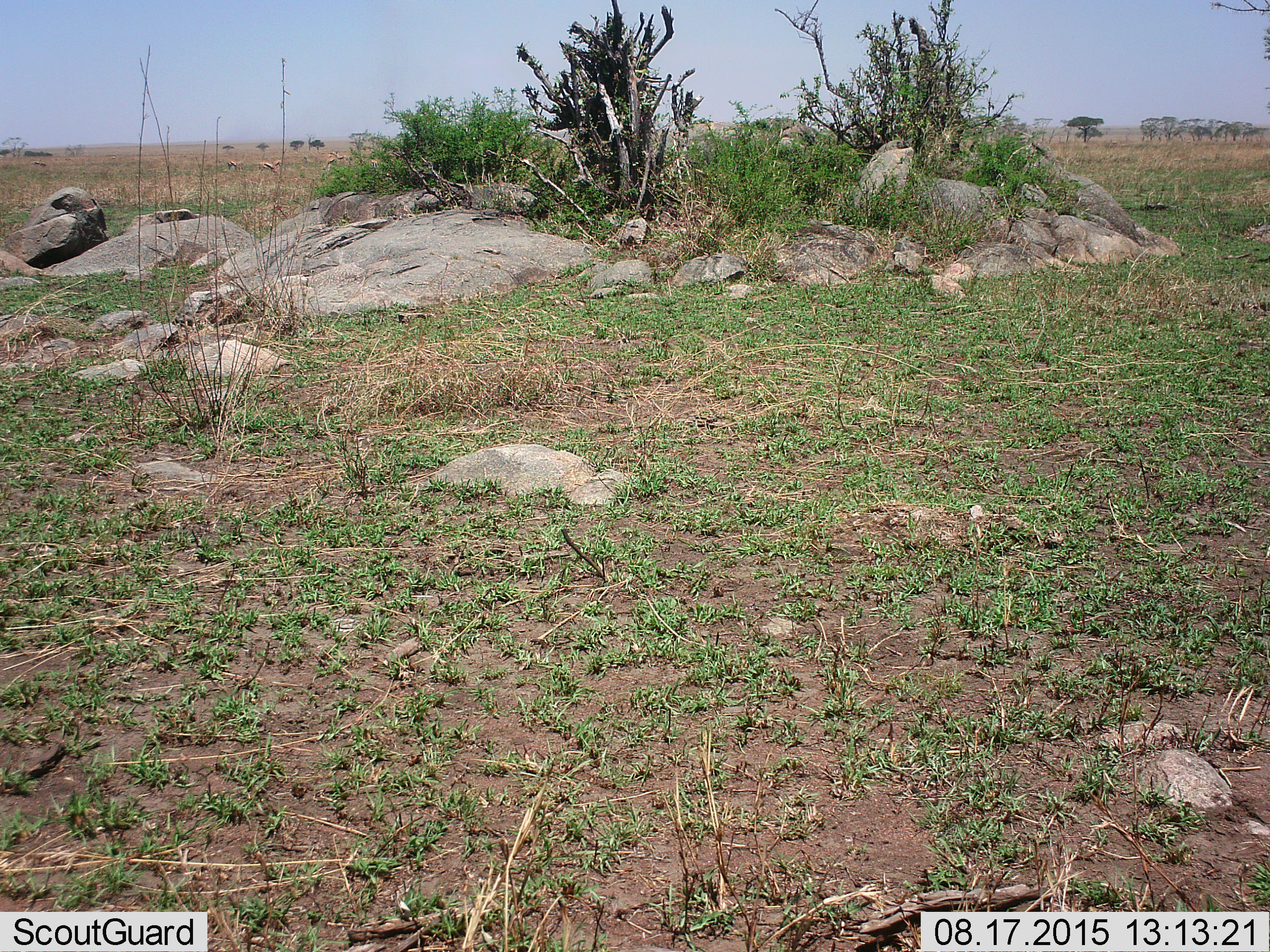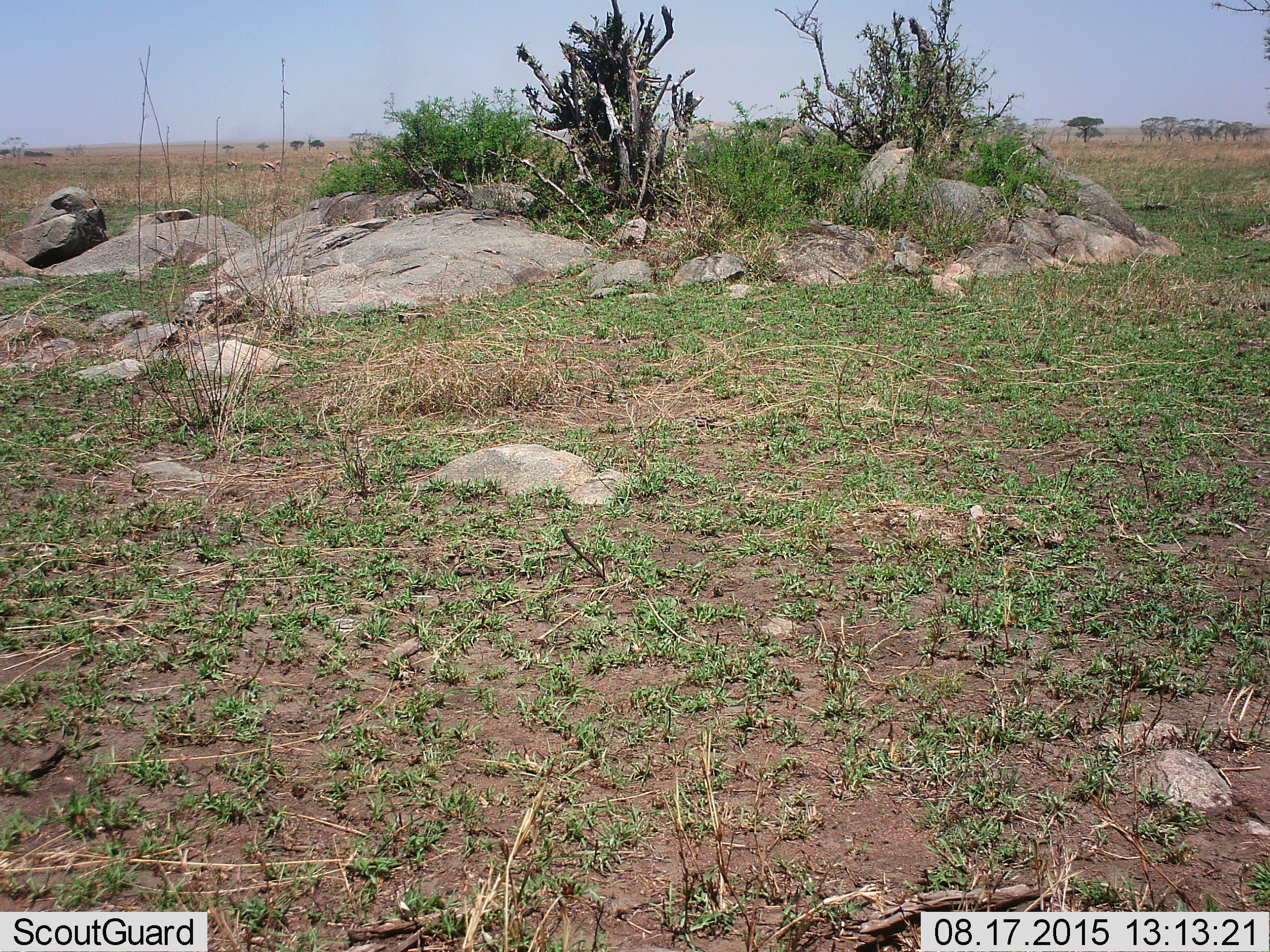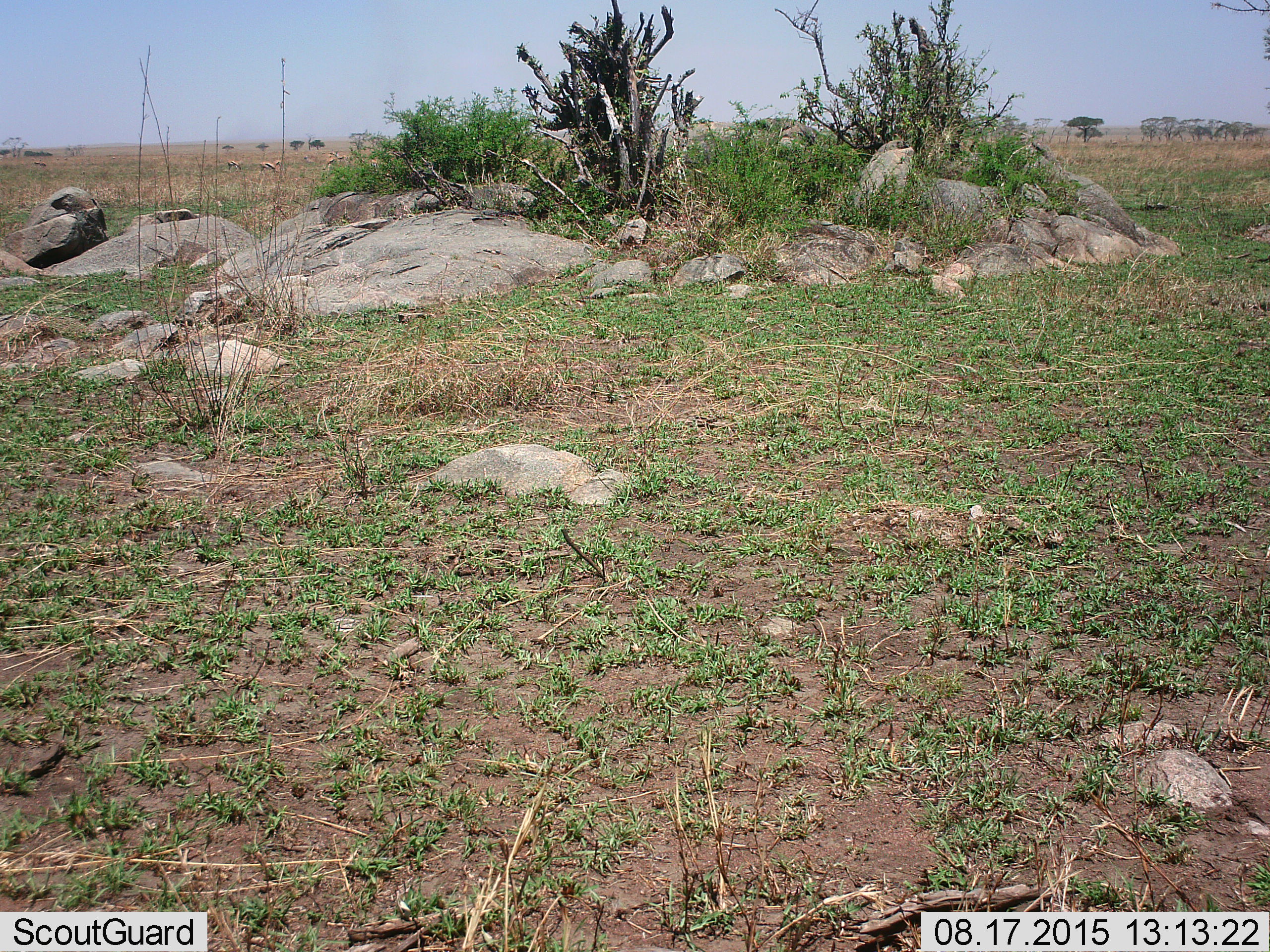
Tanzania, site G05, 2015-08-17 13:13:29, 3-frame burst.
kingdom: Animalia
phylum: Chordata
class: Mammalia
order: Artiodactyla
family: Bovidae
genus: Eudorcas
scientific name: Eudorcas thomsonii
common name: thomson's gazelle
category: gazellethomsons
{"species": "gazellethomsons (thomson's gazelle) (Eudorcas thomsonii)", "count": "7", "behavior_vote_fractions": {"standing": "60%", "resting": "0%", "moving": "10%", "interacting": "0%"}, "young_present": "10%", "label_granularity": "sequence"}